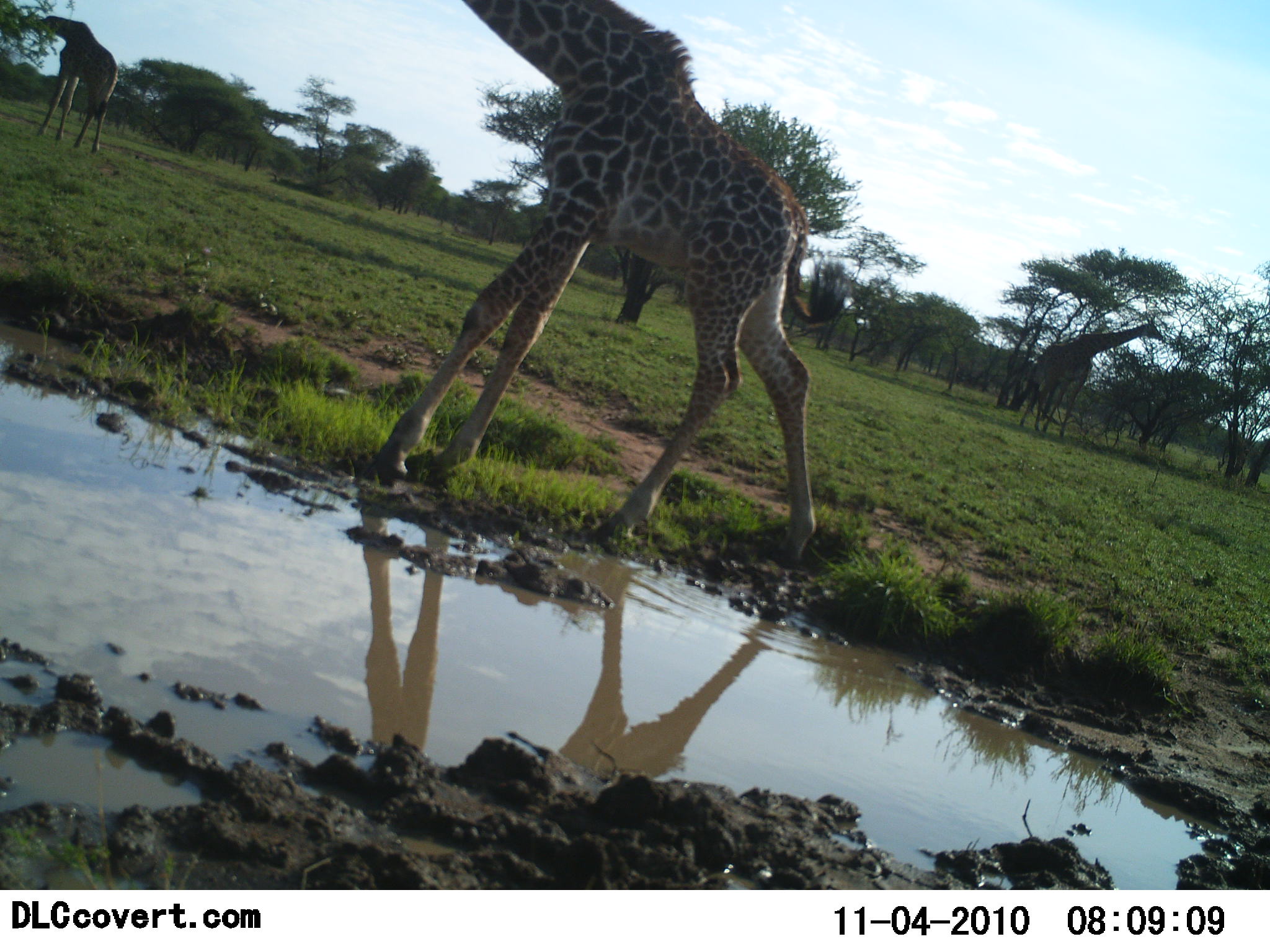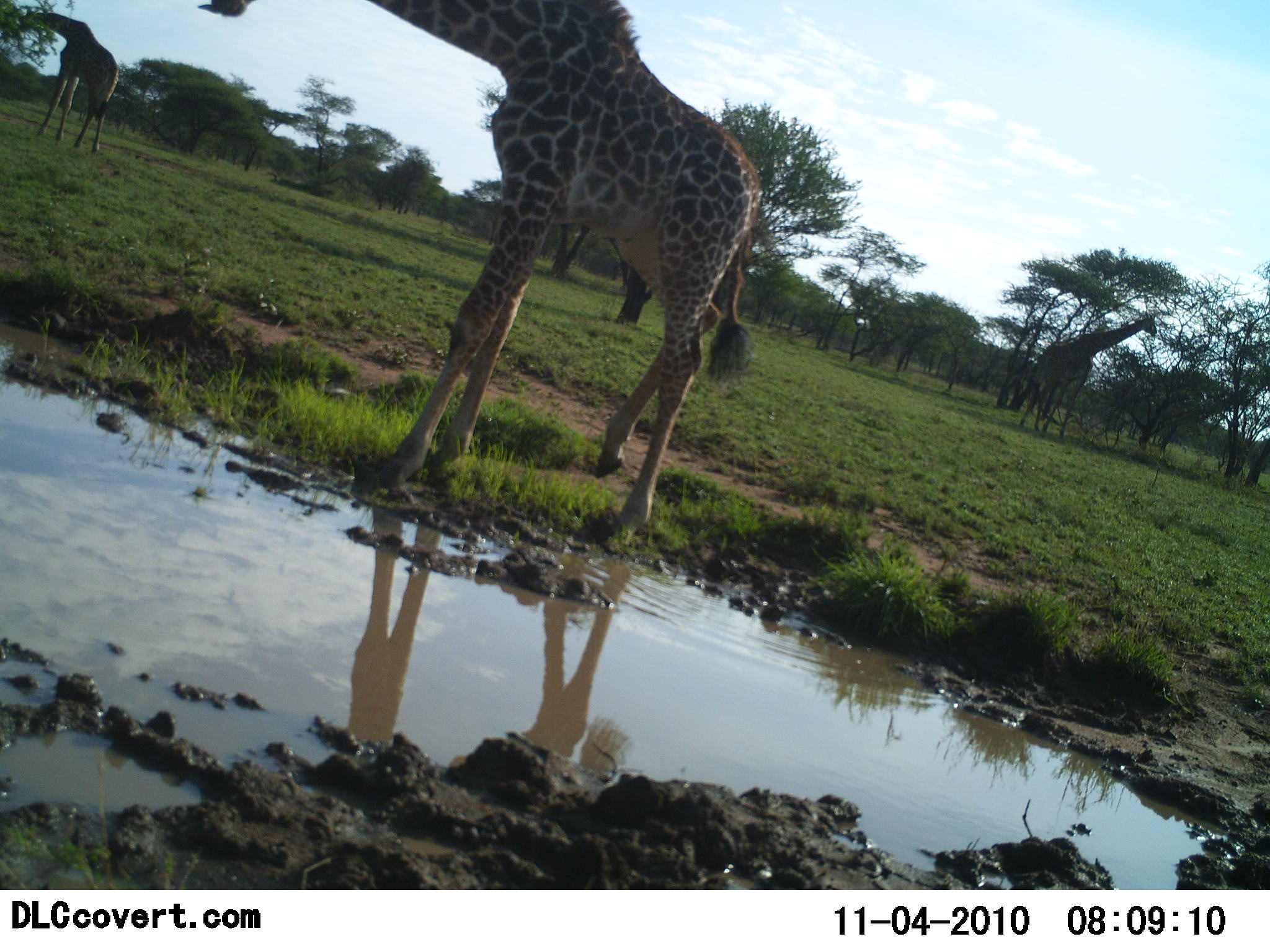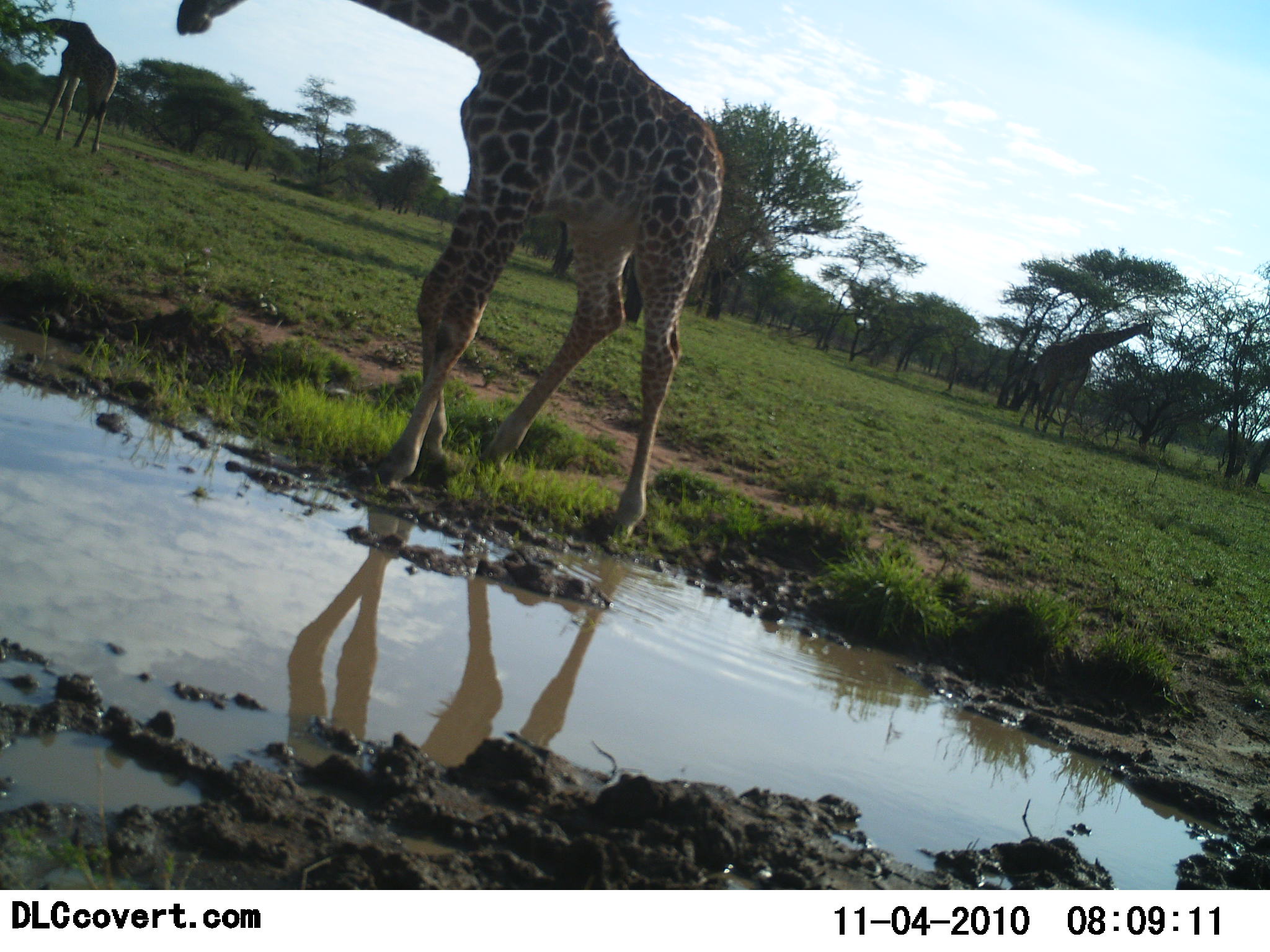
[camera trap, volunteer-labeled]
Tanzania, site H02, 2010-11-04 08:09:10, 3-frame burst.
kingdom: Animalia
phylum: Chordata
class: Mammalia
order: Artiodactyla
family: Giraffidae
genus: Giraffa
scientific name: Giraffa camelopardalis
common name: giraffe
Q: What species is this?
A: Giraffe (Giraffa camelopardalis).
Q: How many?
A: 3.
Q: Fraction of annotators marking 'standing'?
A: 57%.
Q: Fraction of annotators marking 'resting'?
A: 0%.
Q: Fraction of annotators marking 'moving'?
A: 57%.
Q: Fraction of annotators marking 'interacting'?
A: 0%.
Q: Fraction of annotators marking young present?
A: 0%.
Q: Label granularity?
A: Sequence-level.